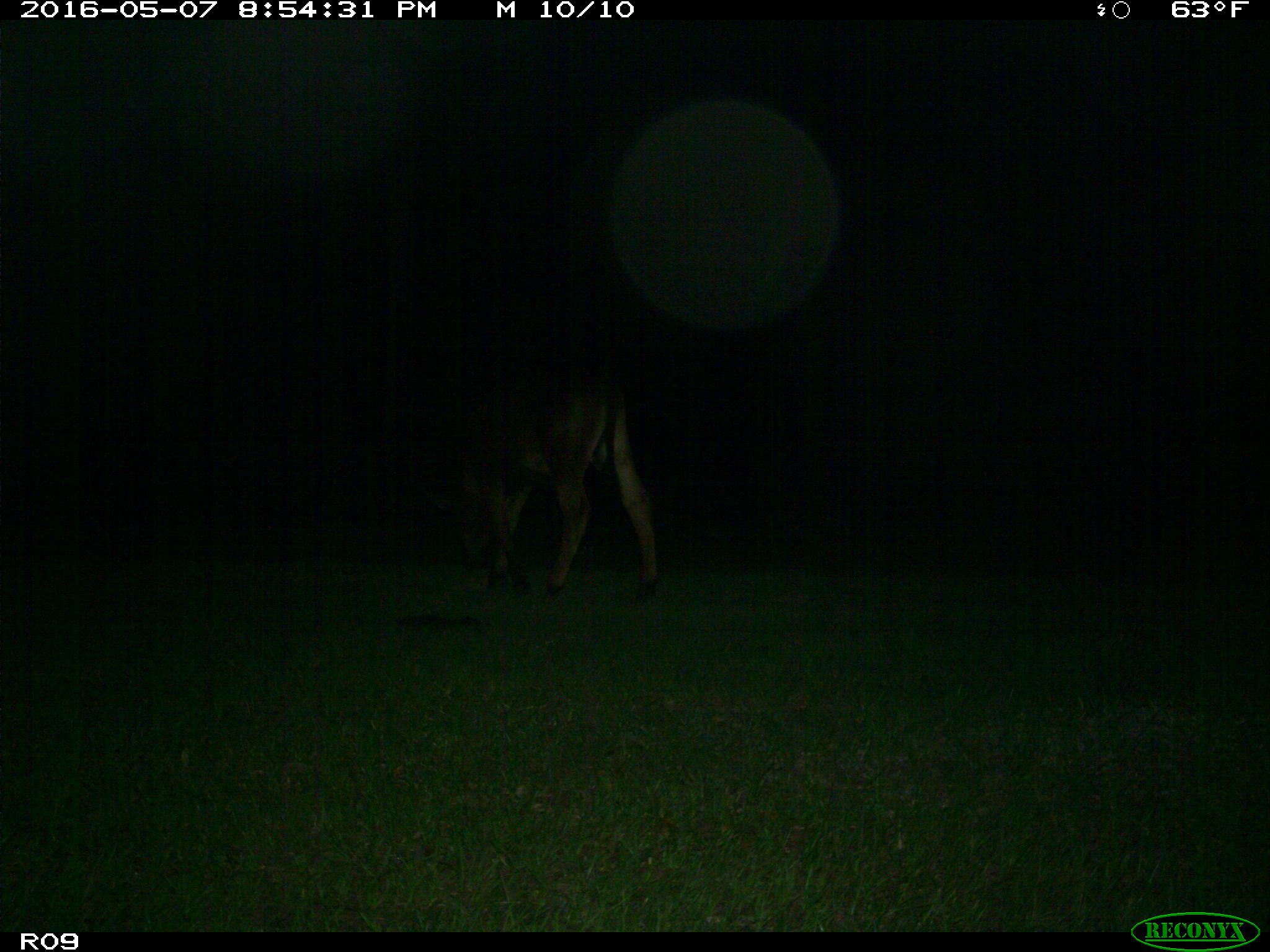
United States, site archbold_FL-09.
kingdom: Animalia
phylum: Chordata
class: Mammalia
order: Artiodactyla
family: Bovidae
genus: Bos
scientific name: Bos taurus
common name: domestic cow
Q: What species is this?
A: Bos taurus (domestic cow).